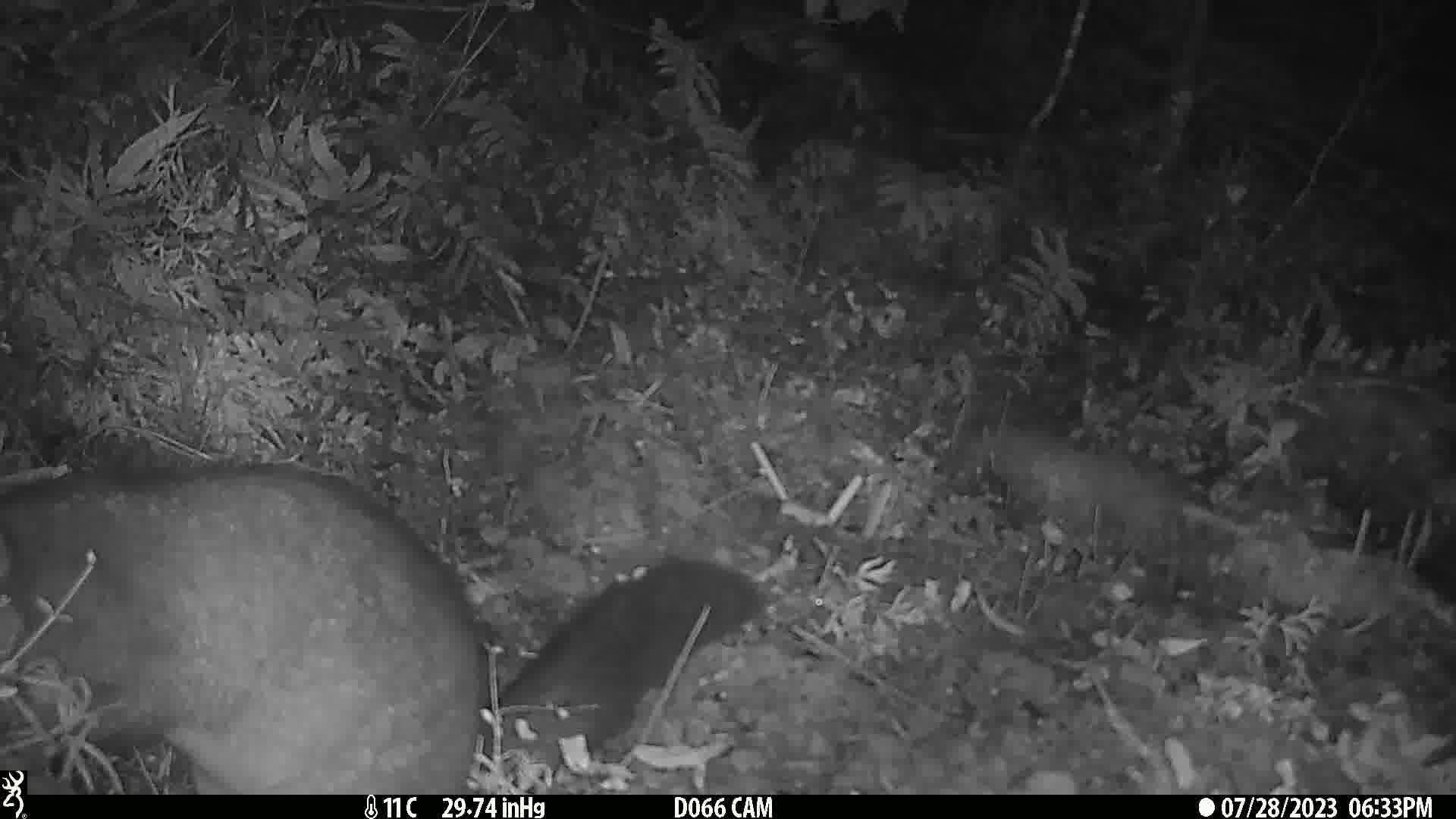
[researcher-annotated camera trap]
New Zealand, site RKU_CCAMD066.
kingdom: Animalia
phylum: Chordata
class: Mammalia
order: Diprotodontia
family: Phalangeridae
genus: Trichosurus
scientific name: Trichosurus vulpecula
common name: common brushtail possum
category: possum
Possum (common brushtail possum) (Trichosurus vulpecula).